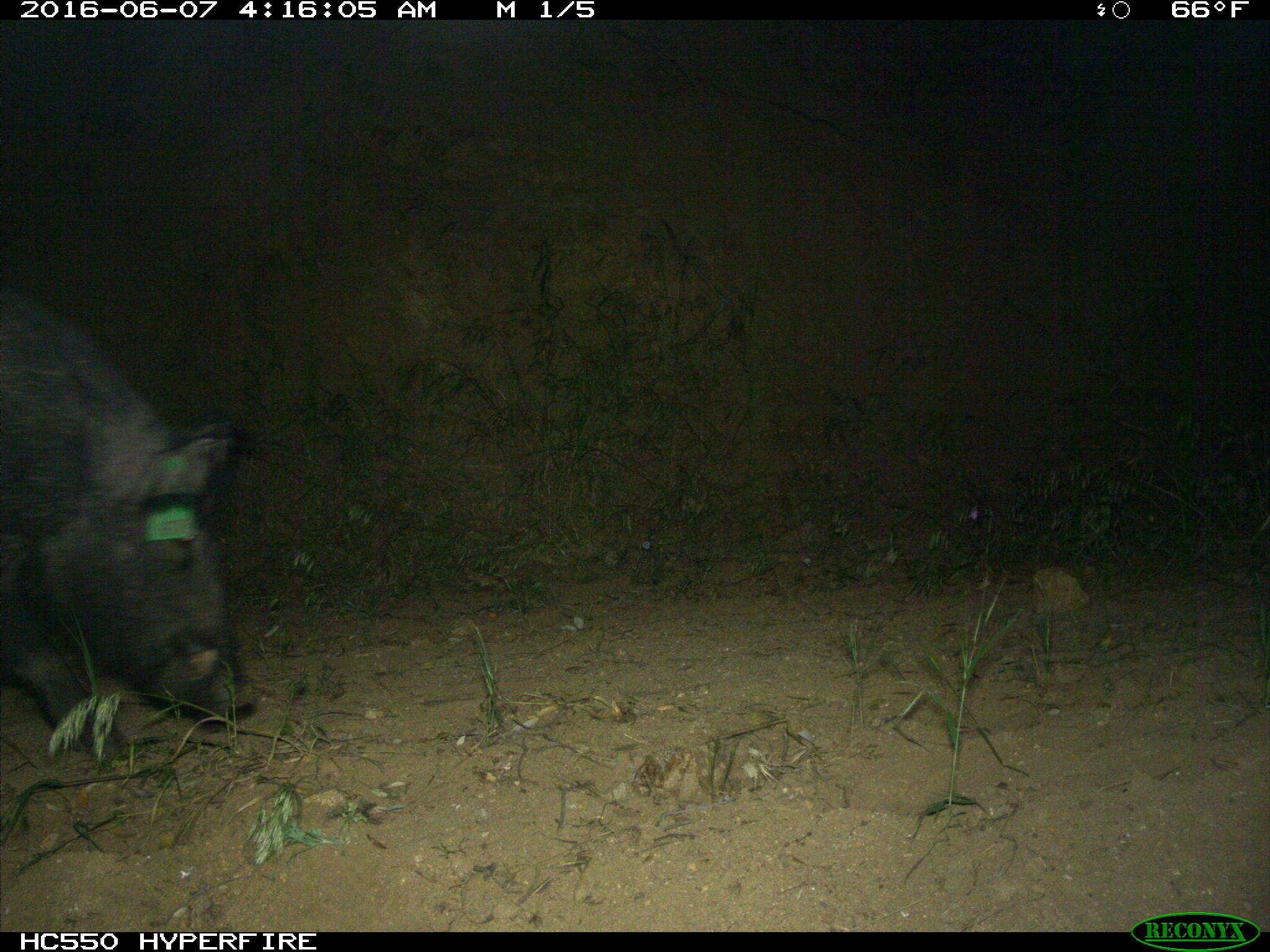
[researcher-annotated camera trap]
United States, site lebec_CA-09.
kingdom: Animalia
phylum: Chordata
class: Mammalia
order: Artiodactyla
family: Suidae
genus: Sus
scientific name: Sus scrofa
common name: wild boar